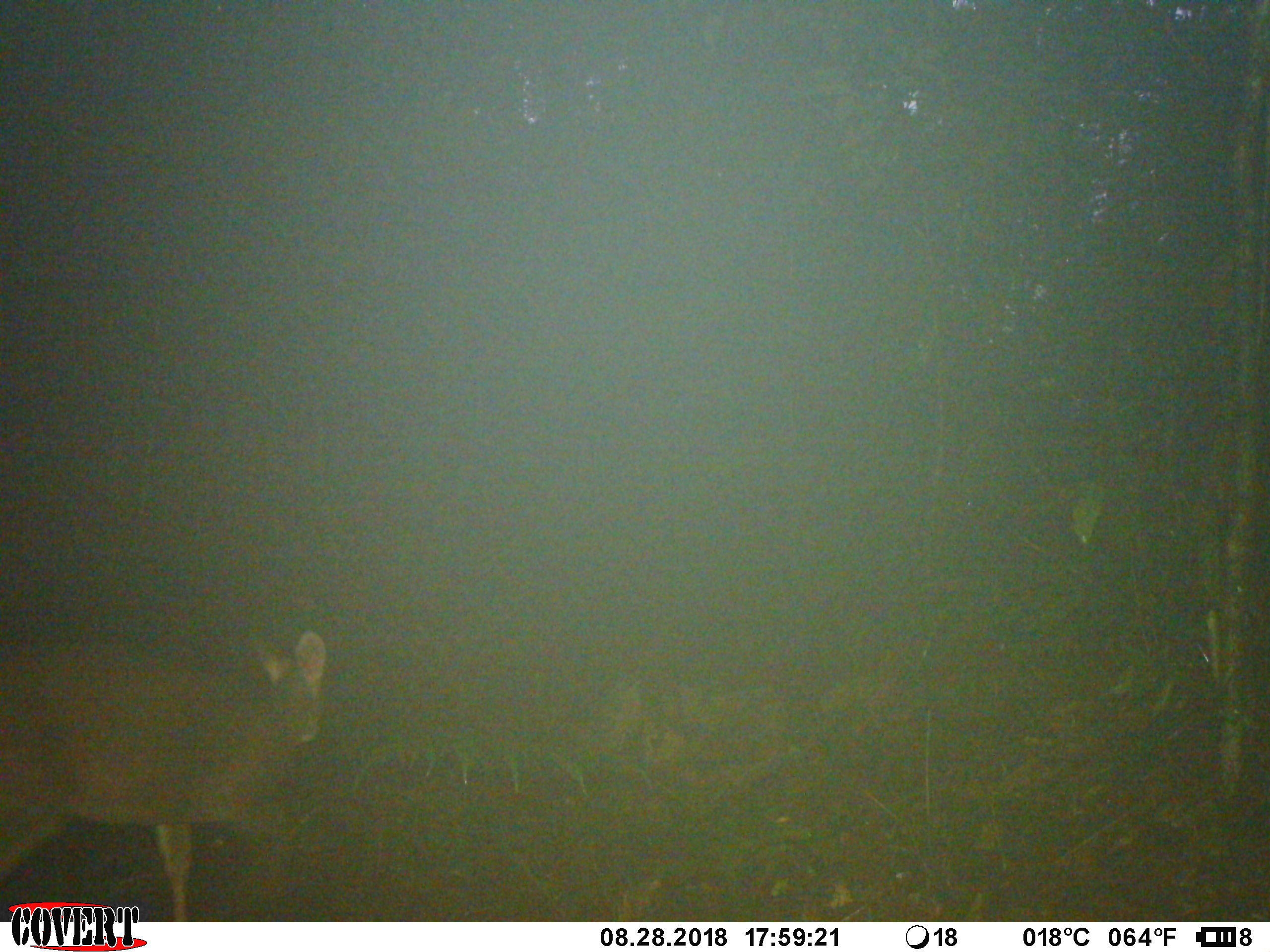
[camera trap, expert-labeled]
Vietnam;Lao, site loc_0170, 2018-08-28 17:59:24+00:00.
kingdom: Animalia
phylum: Chordata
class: Mammalia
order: Artiodactyla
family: Cervidae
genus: Muntiacus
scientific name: Muntiacus vuquangensis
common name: large-antlered muntjac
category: large antlered muntjac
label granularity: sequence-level